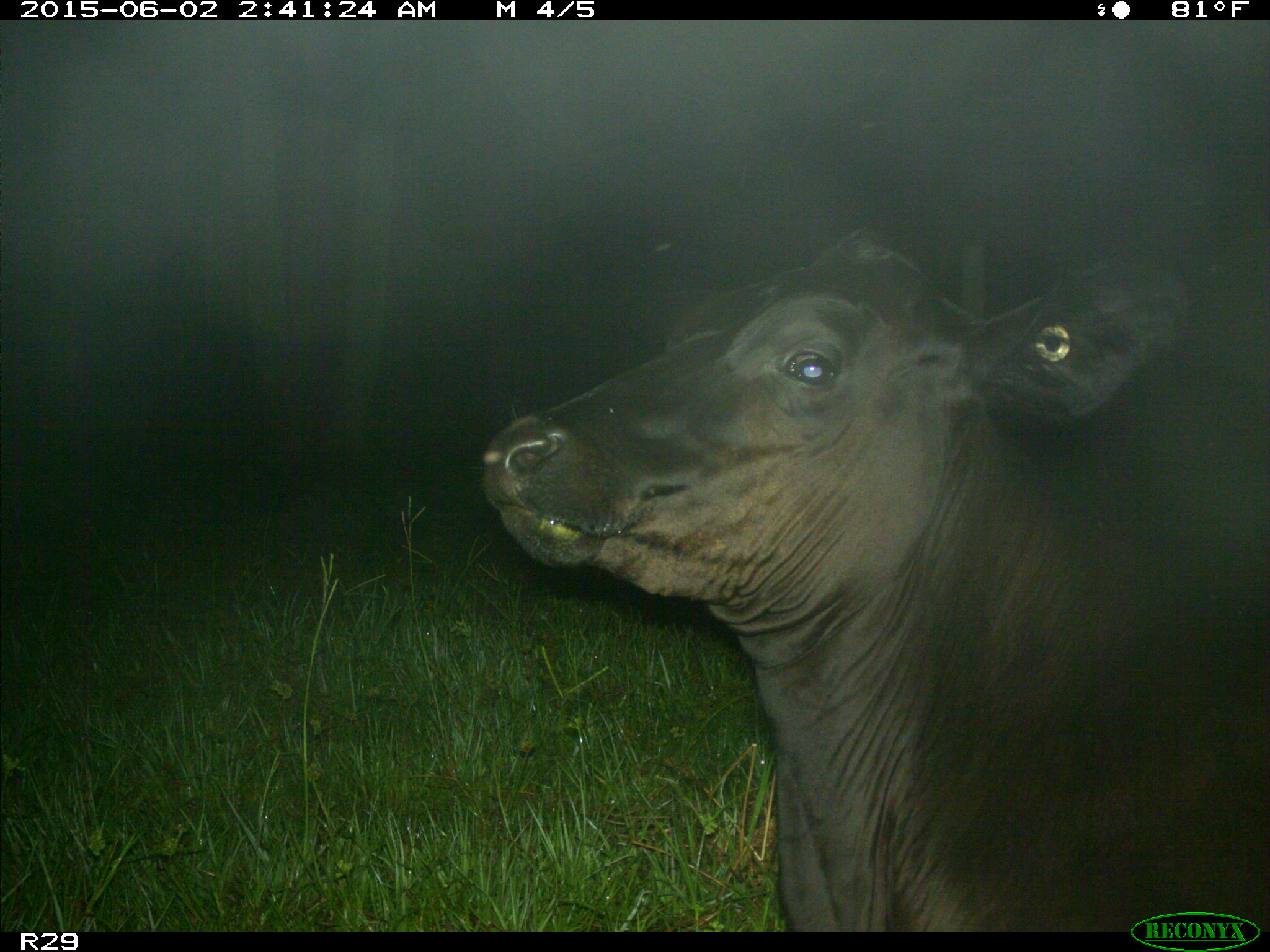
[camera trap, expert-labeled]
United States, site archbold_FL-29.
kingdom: Animalia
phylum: Chordata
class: Mammalia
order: Artiodactyla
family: Bovidae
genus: Bos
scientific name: Bos taurus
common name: domestic cow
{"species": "Bos taurus (domestic cow)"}